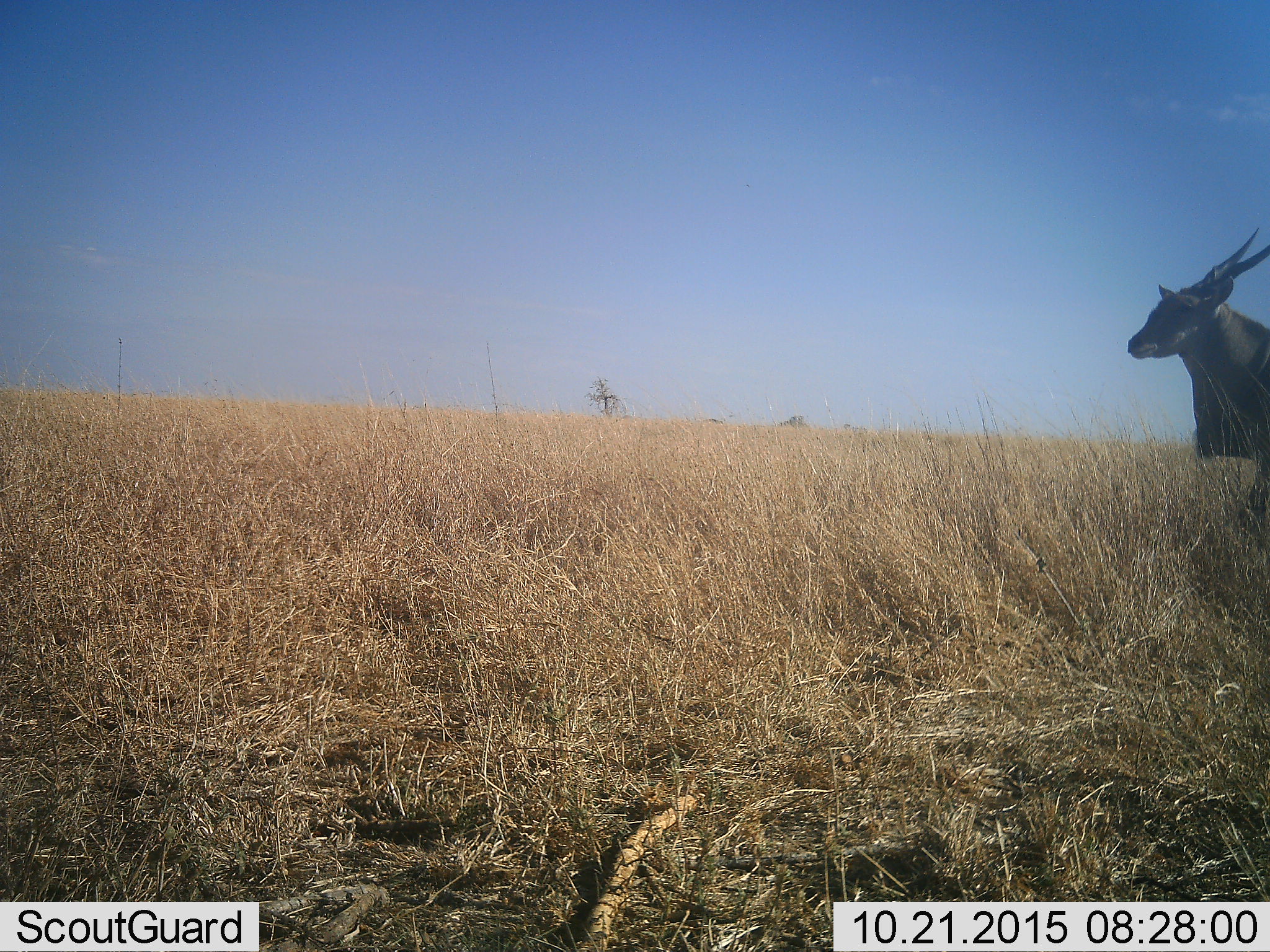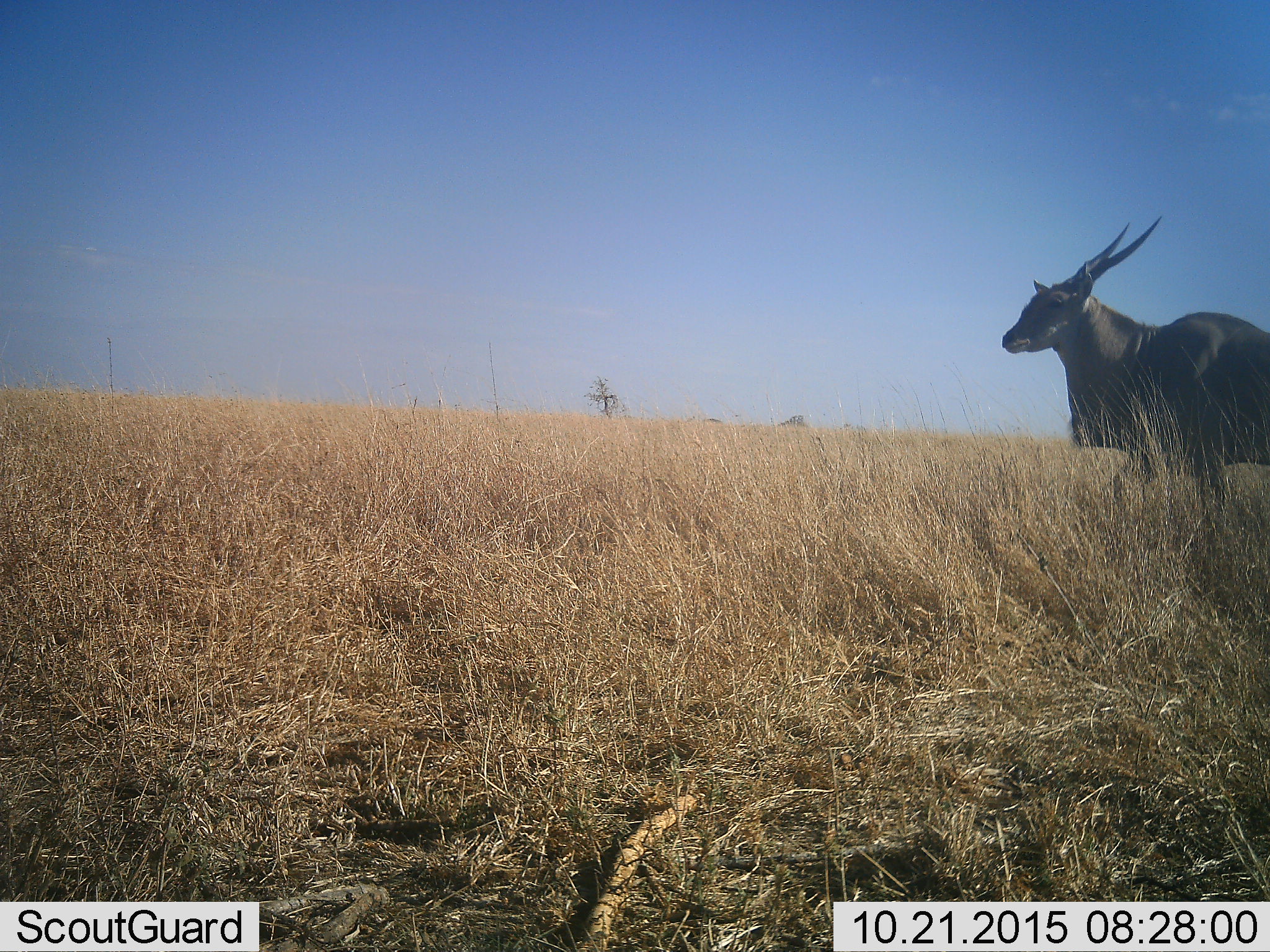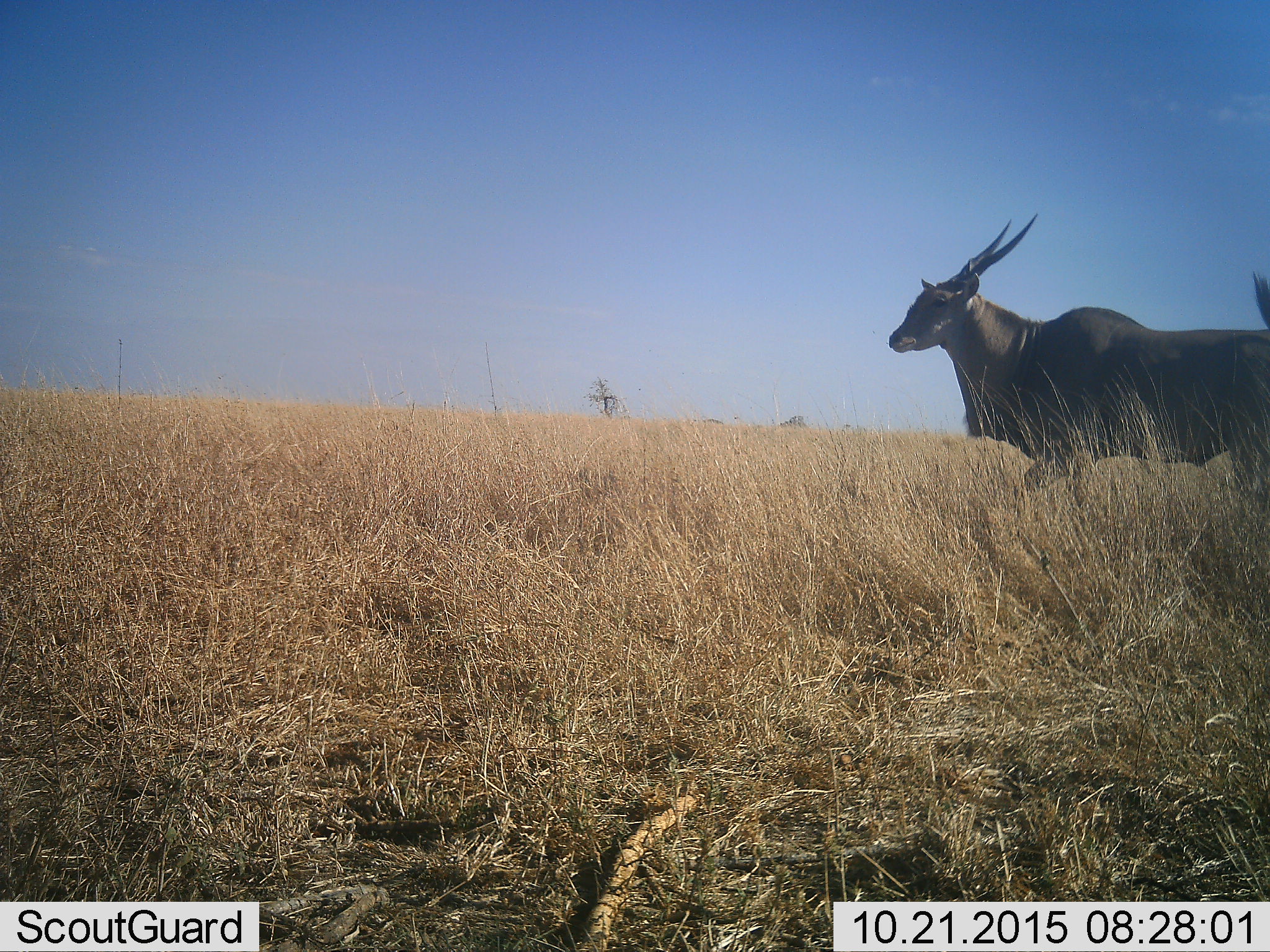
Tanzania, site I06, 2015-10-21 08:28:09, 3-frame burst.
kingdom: Animalia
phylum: Chordata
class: Mammalia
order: Artiodactyla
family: Bovidae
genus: Tragelaphus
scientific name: Tragelaphus oryx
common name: eland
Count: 1.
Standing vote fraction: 29%.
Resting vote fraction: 0%.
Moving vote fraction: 71%.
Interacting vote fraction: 0%.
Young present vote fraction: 0%.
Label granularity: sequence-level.